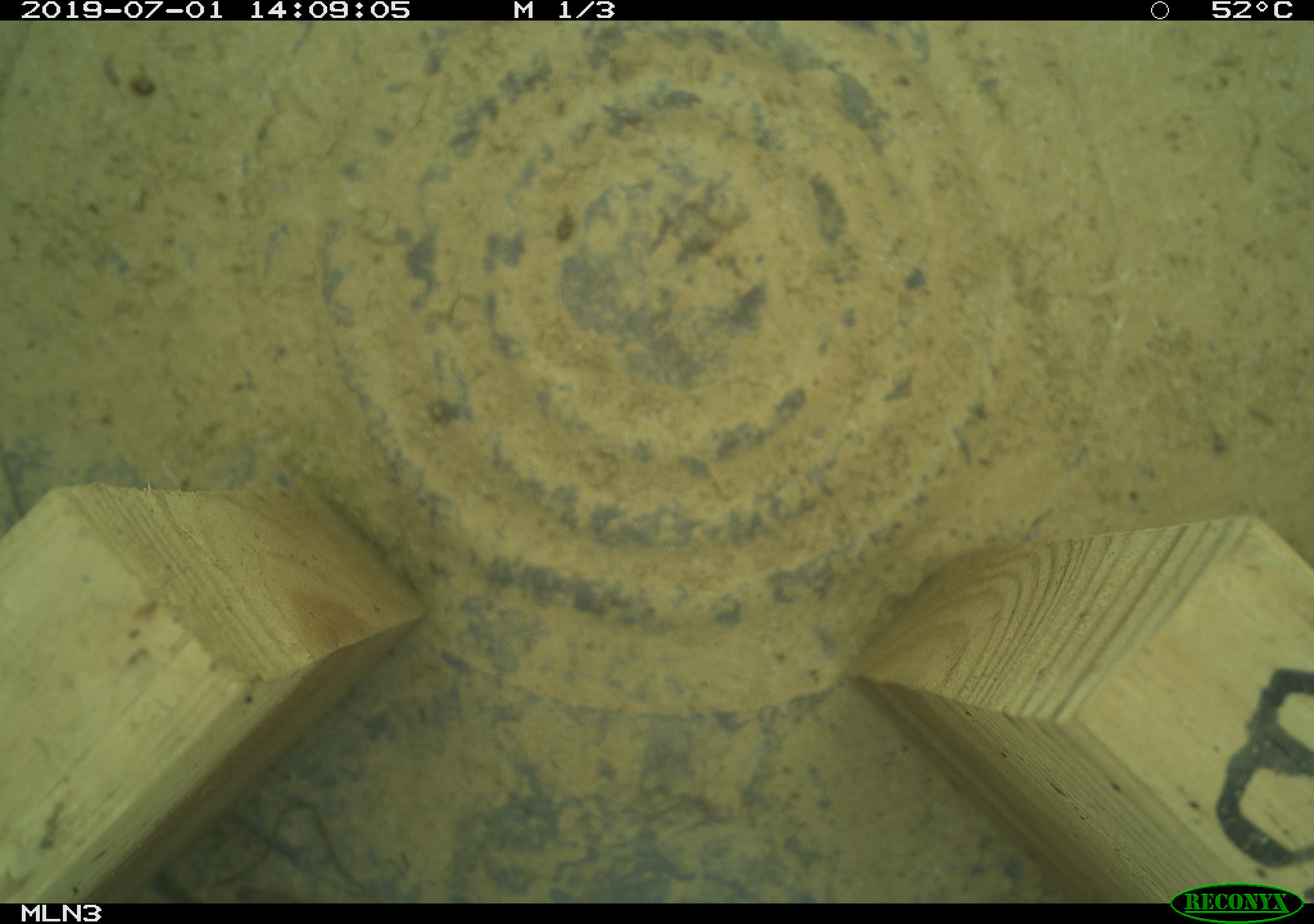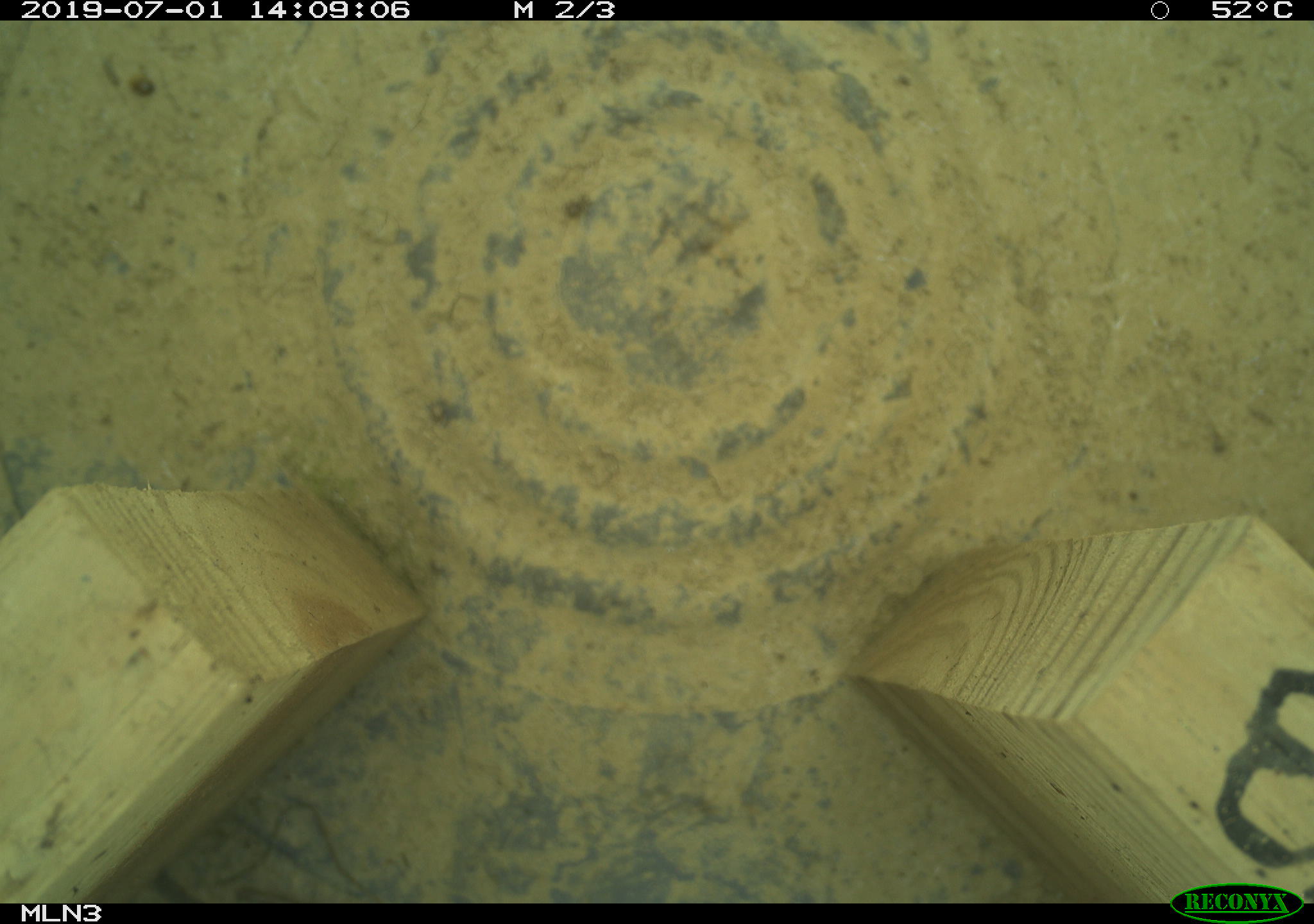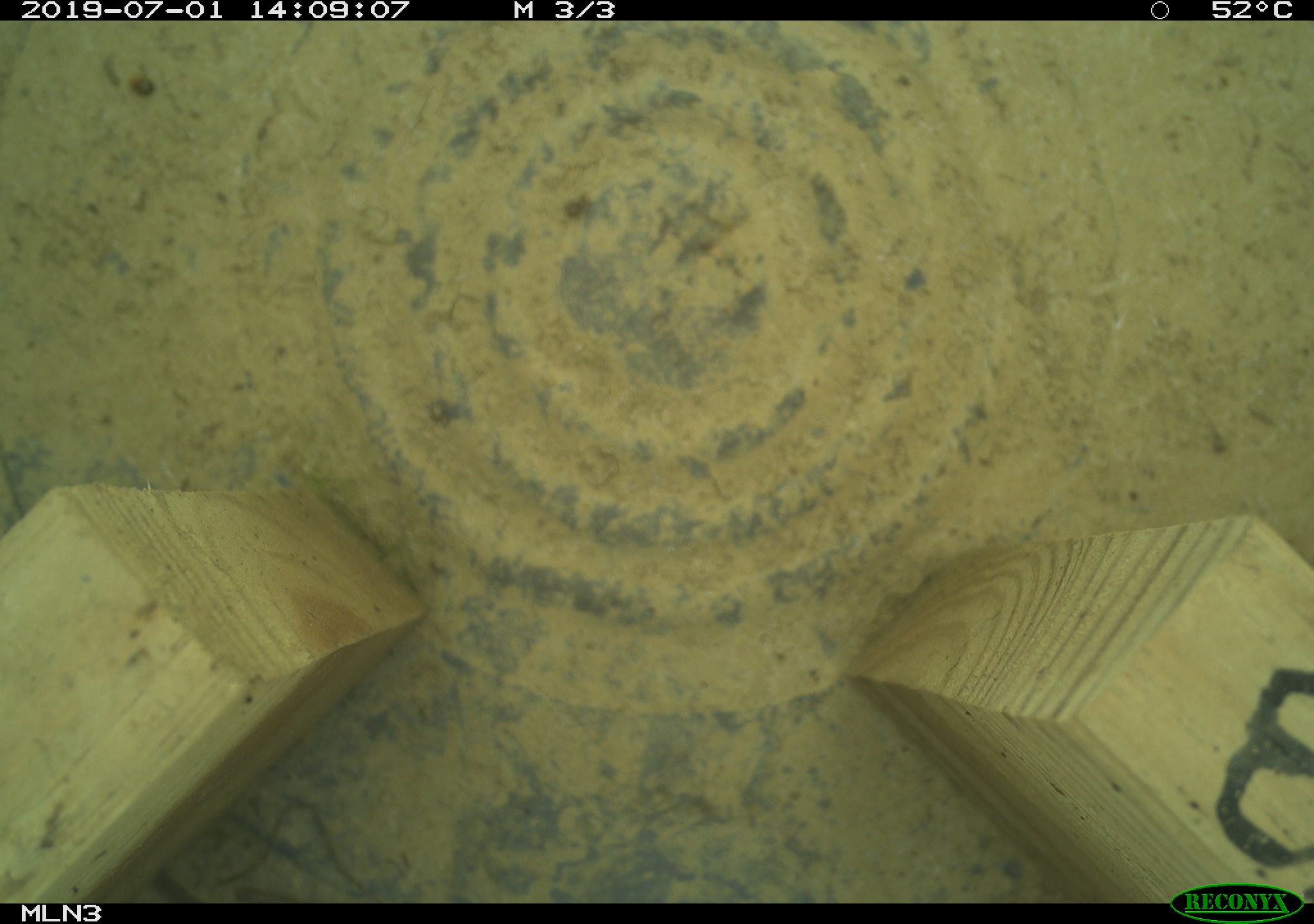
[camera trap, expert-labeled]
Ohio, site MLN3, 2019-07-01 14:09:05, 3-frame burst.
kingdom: Animalia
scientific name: Animalia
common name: animal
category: invertebrate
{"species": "invertebrate (animal) (Animalia)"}